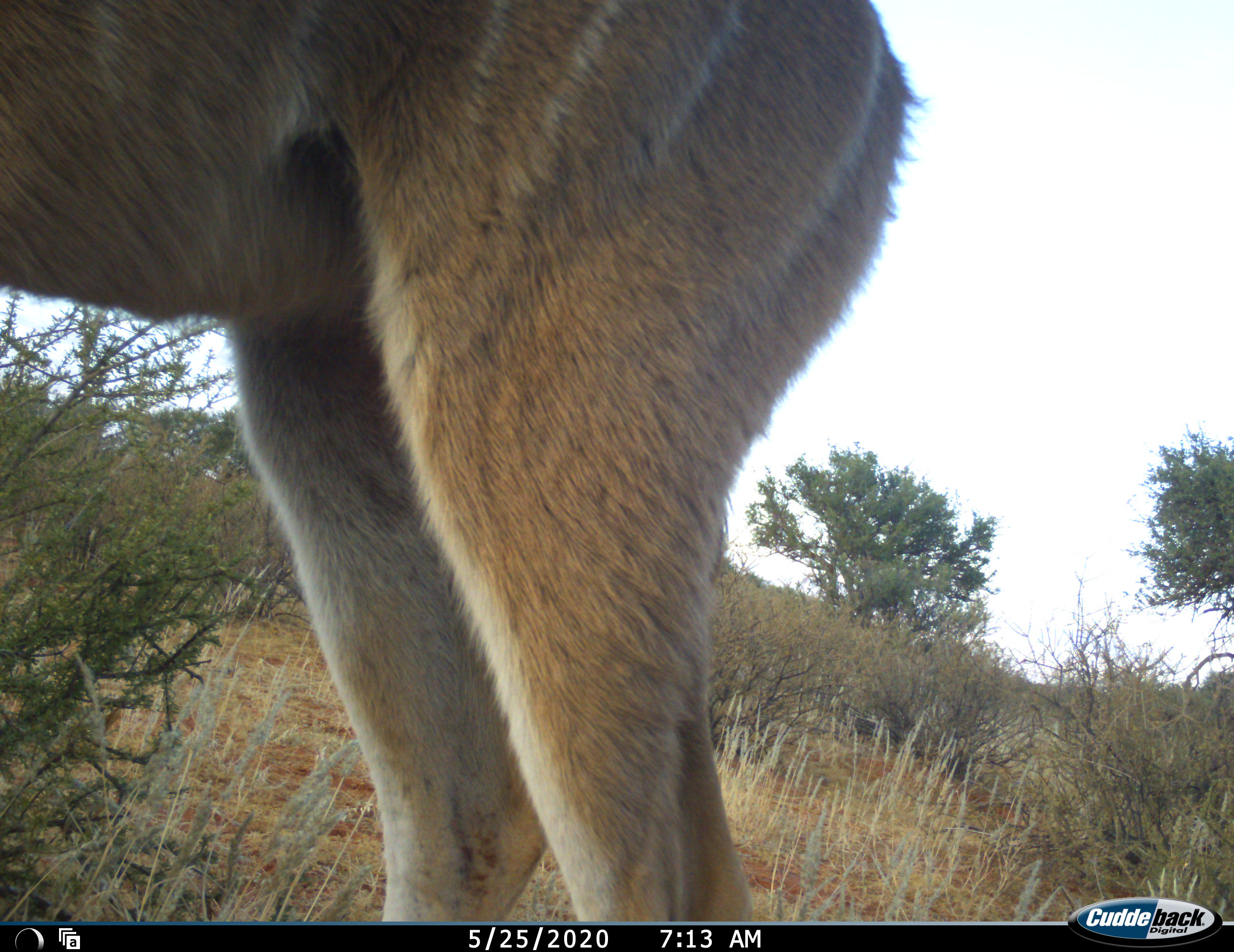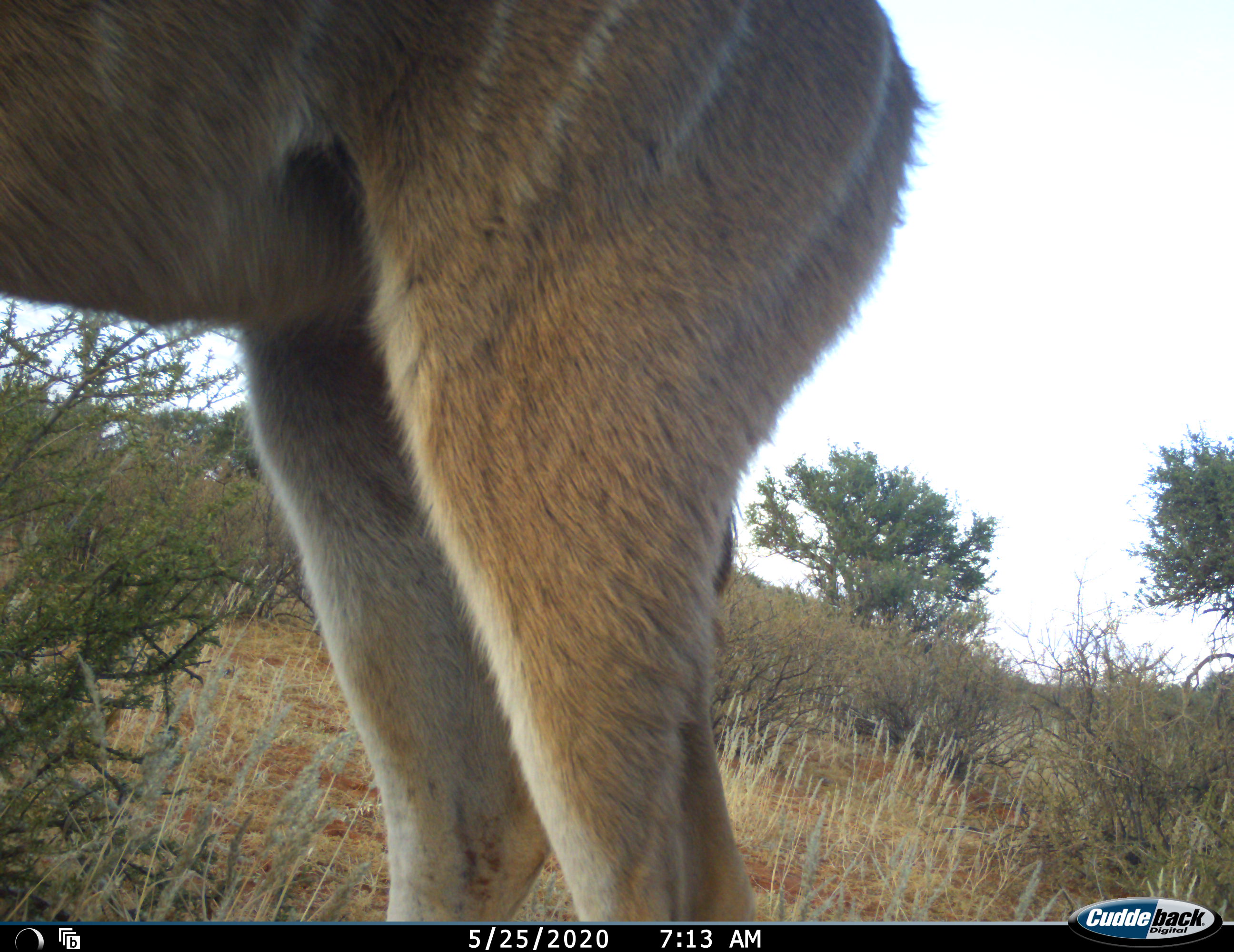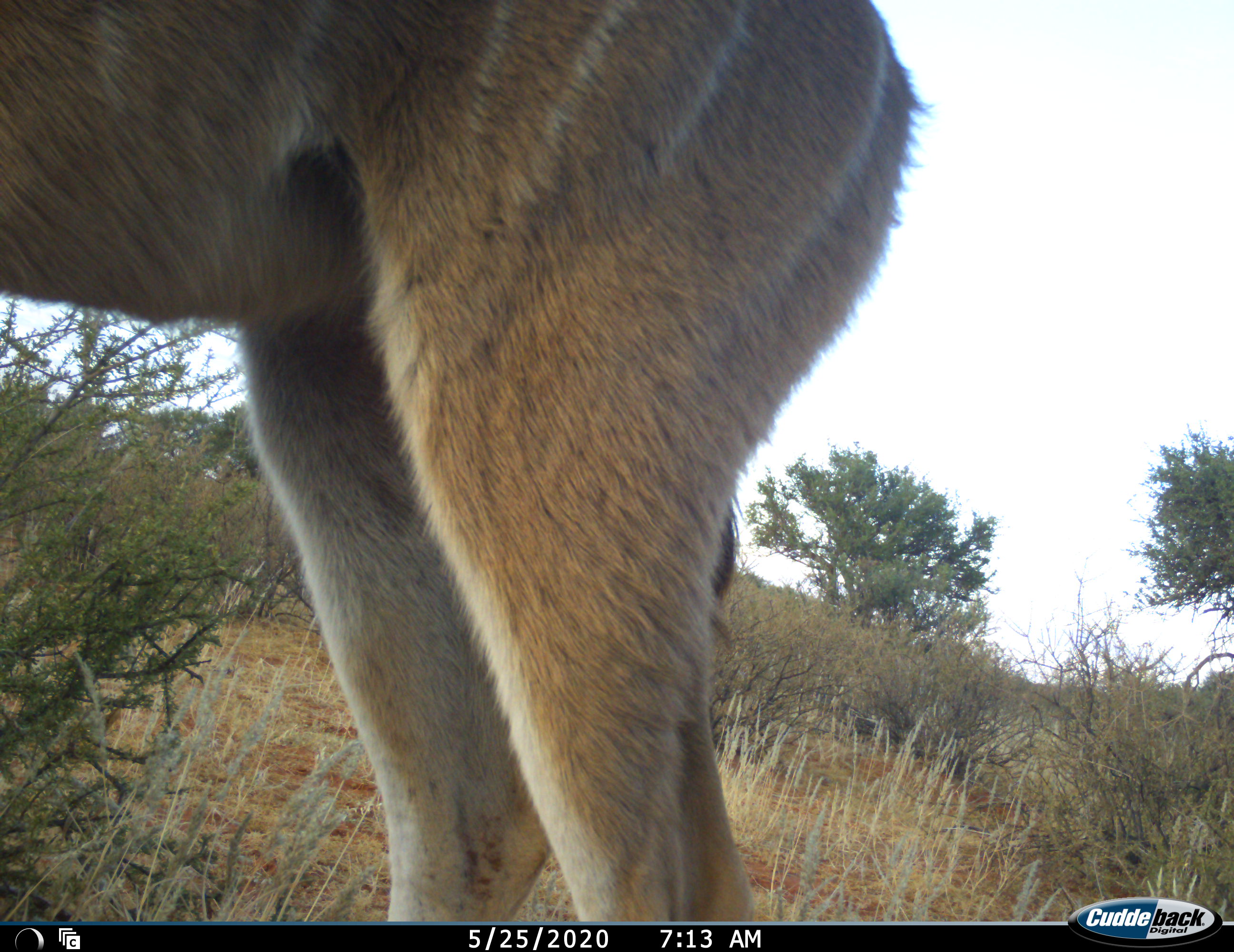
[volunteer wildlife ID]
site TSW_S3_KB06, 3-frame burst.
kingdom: Animalia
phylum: Chordata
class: Mammalia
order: Artiodactyla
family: Bovidae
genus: Tragelaphus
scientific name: Tragelaphus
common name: kudu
Kudu (Tragelaphus), count 1. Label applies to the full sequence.